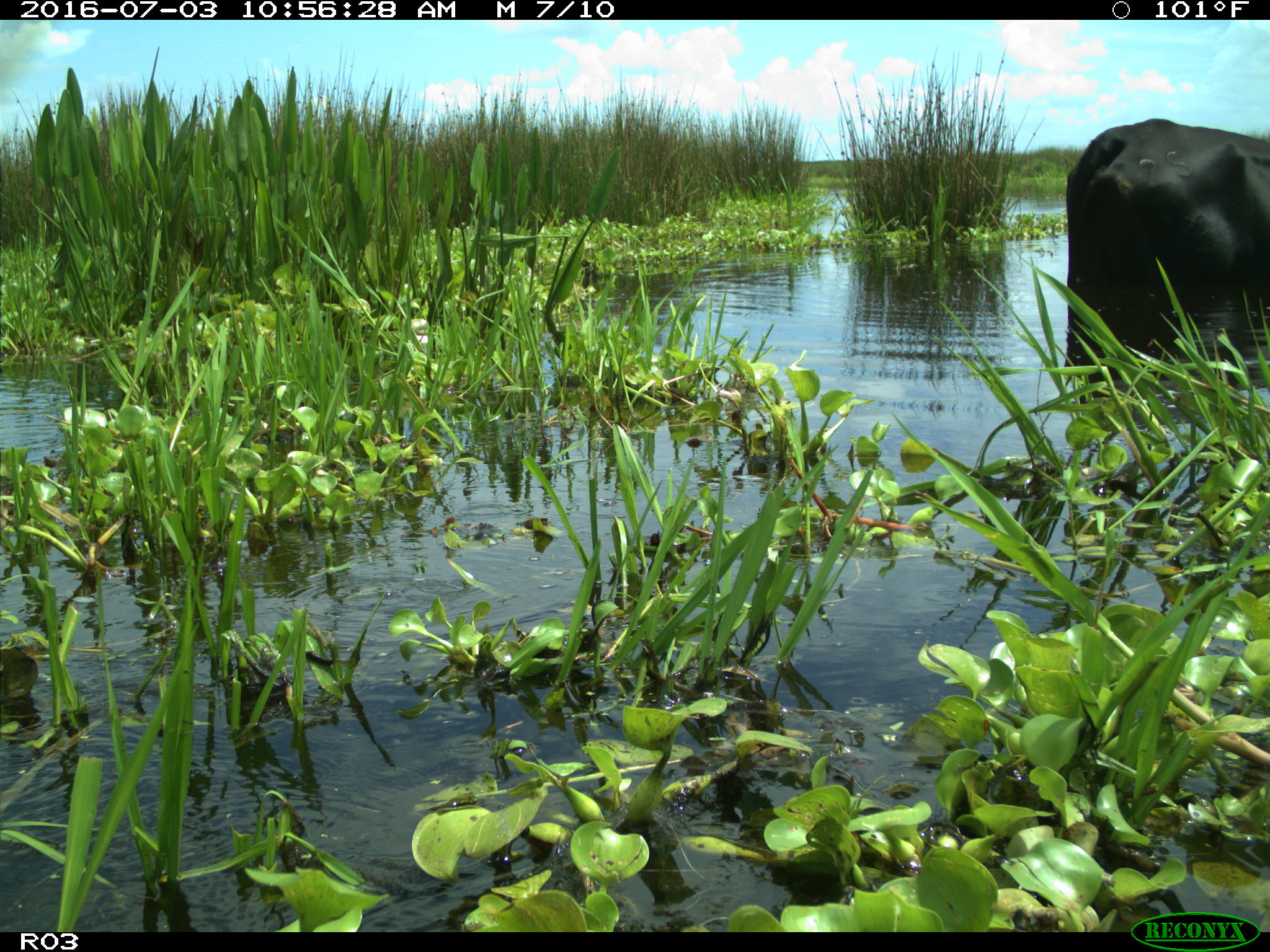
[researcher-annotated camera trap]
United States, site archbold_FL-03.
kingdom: Animalia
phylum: Chordata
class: Mammalia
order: Artiodactyla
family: Bovidae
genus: Bos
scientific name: Bos taurus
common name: domestic cow